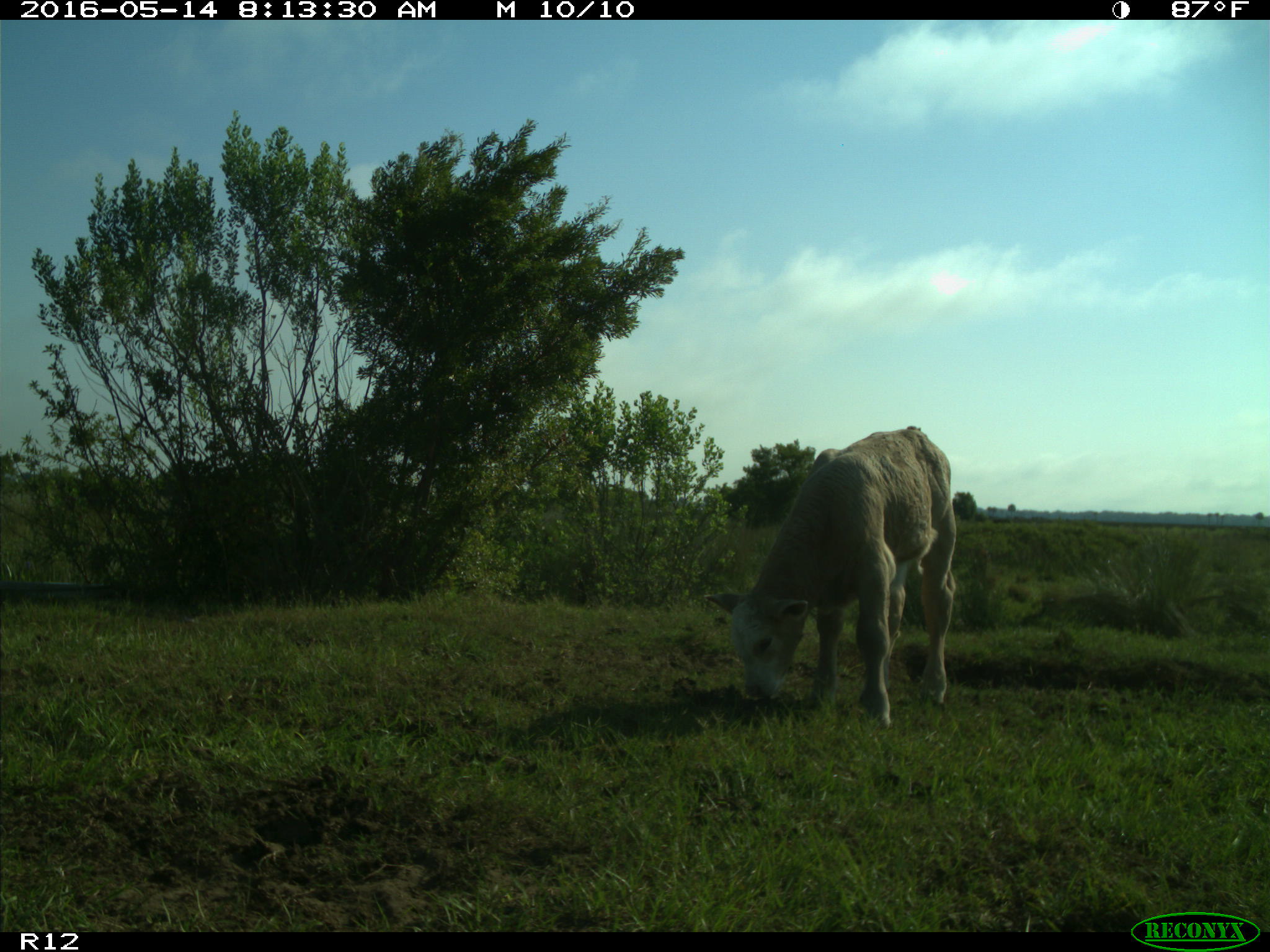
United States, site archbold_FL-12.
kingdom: Animalia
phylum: Chordata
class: Mammalia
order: Artiodactyla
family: Bovidae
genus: Bos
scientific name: Bos taurus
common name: domestic cow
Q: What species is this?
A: Bos taurus (domestic cow).